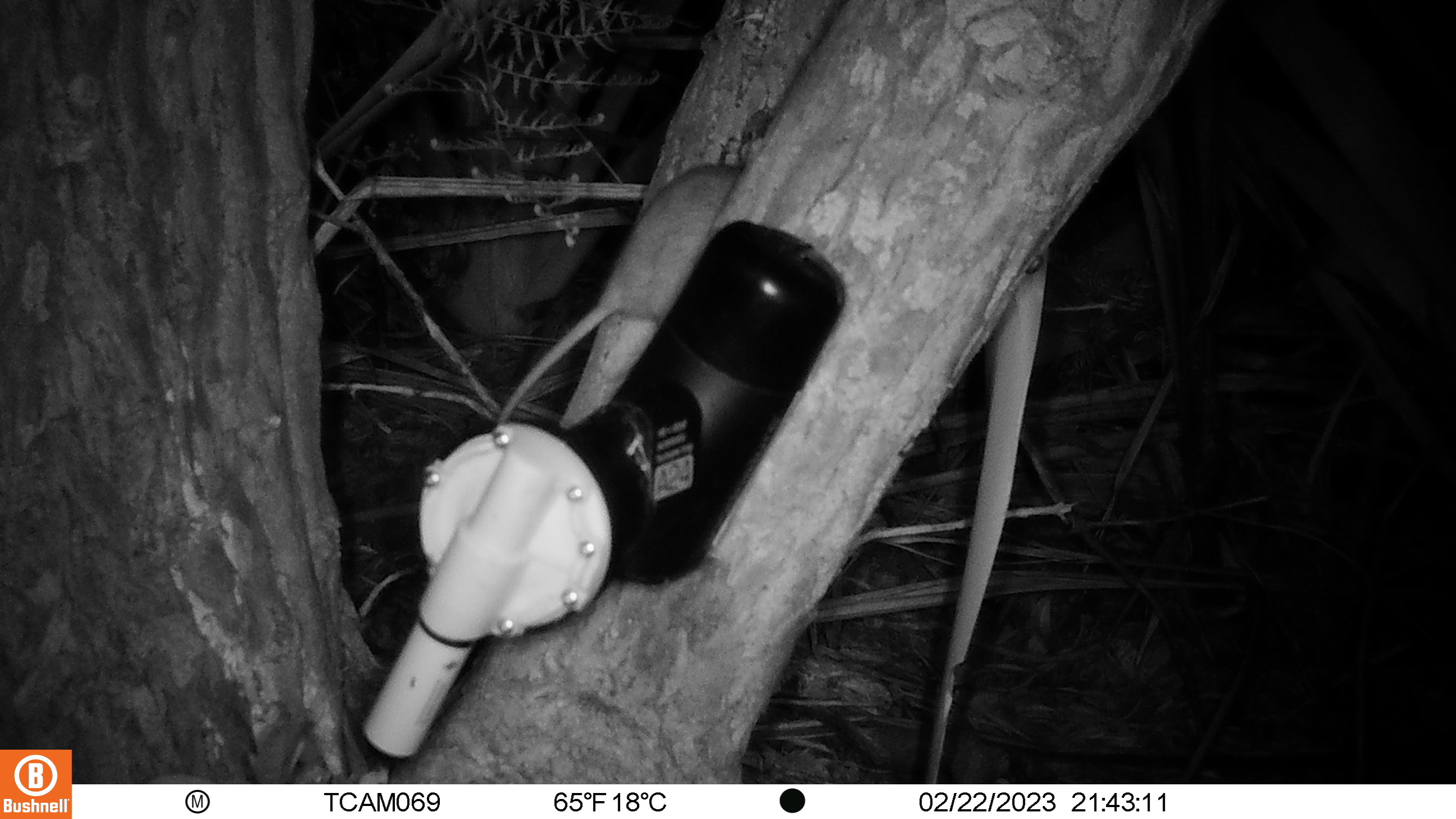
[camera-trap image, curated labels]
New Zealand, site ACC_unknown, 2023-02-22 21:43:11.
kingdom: Animalia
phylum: Chordata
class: Mammalia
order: Rodentia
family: Muridae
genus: Rattus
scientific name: Rattus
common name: rat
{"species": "rat (Rattus)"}